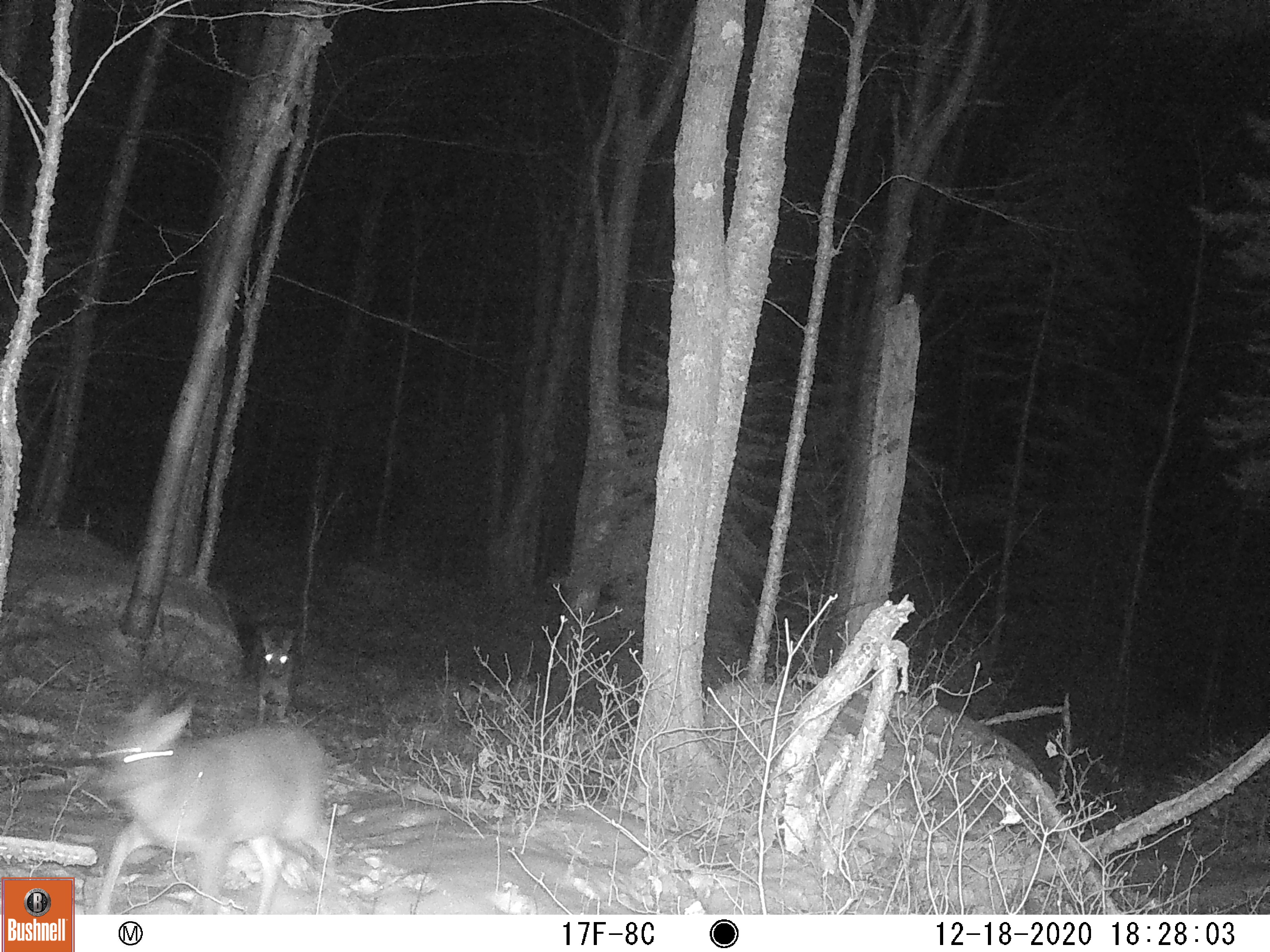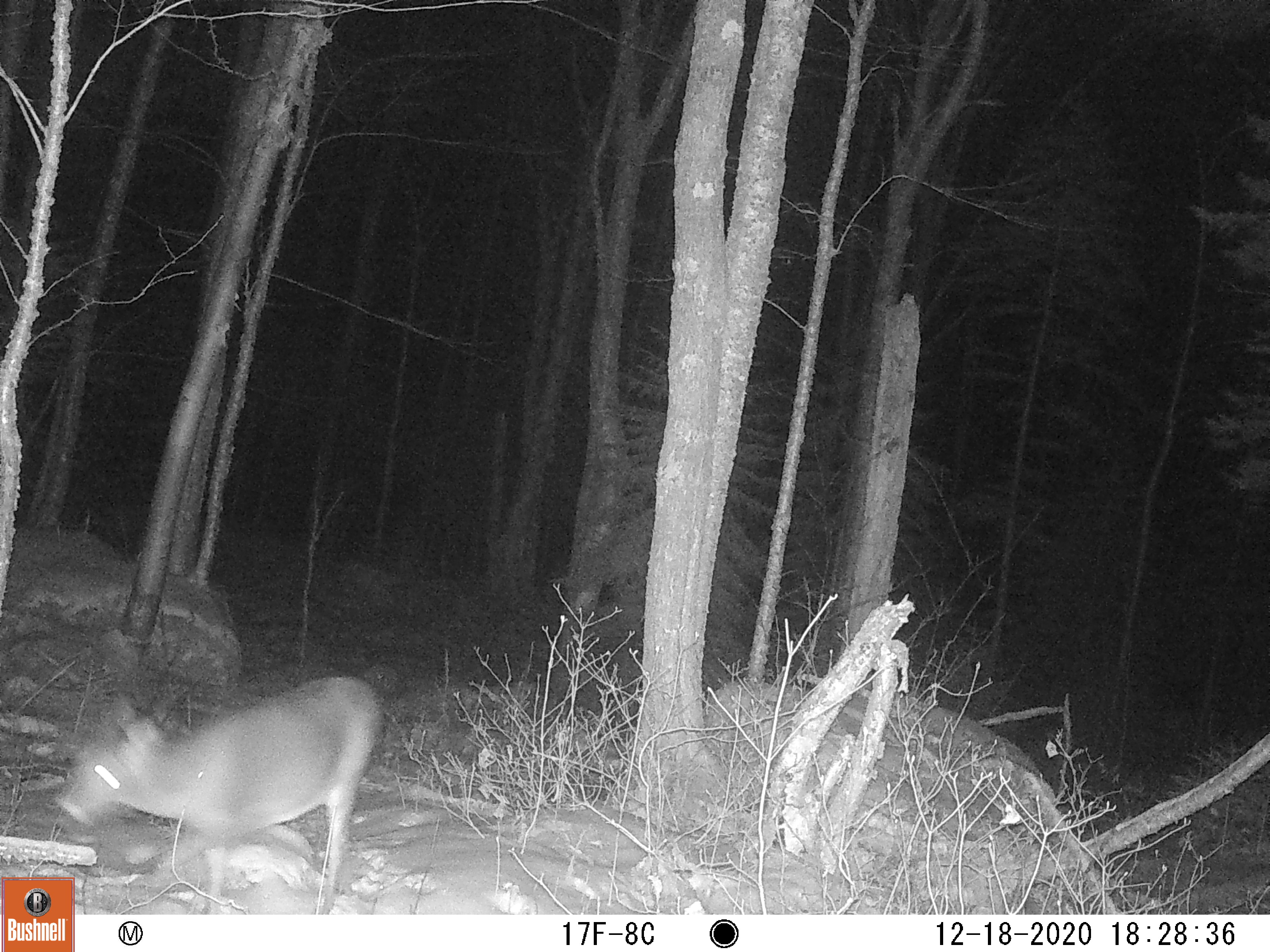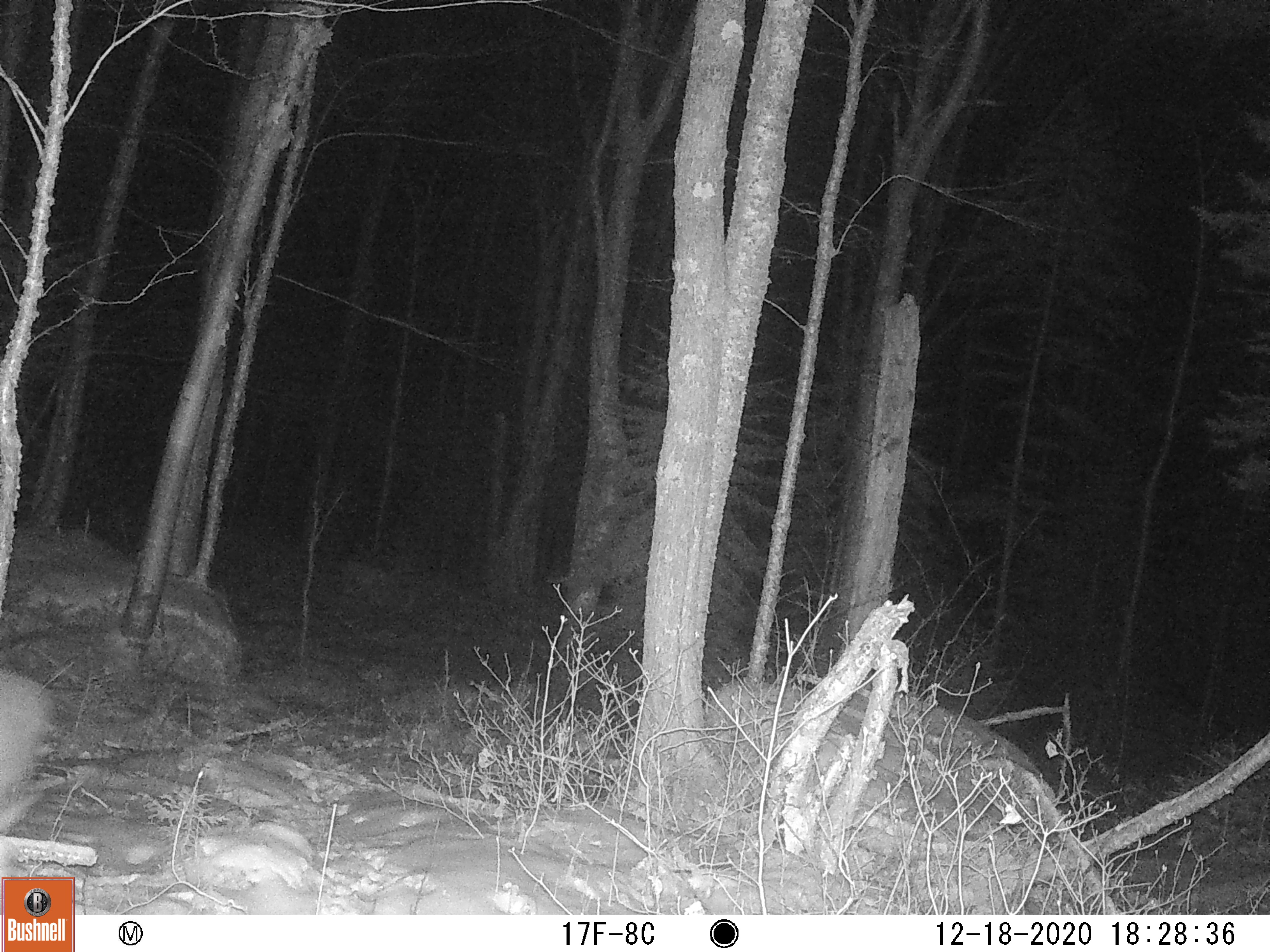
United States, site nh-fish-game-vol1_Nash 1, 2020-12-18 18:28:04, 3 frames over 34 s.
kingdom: Animalia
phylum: Chordata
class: Mammalia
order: Artiodactyla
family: Cervidae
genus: Odocoileus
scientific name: Odocoileus virginianus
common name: white-tailed deer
White-tailed deer (Odocoileus virginianus).